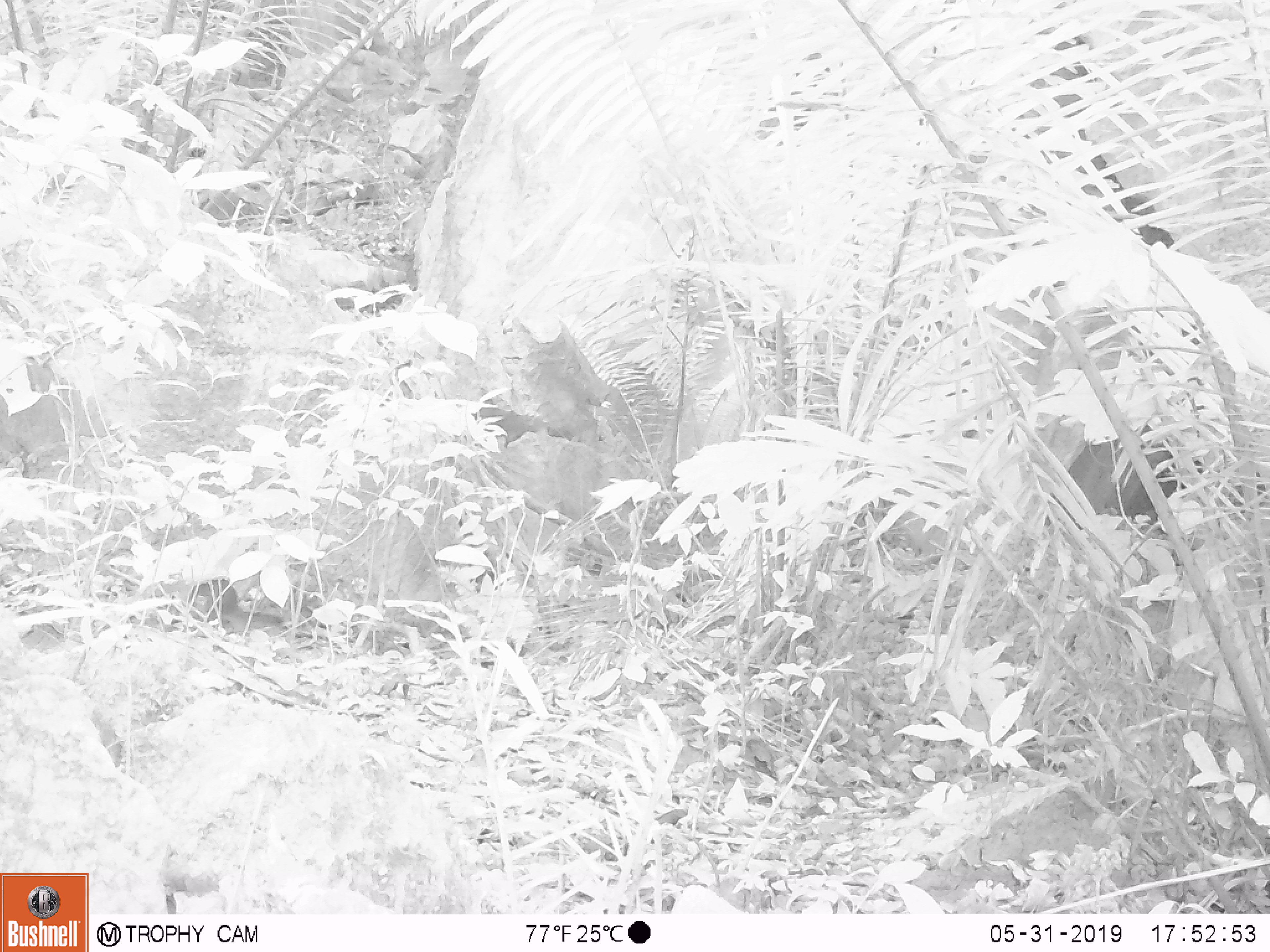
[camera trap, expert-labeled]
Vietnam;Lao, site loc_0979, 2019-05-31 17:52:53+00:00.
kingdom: Animalia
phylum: Chordata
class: Mammalia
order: Rodentia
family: Sciuridae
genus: Dremomys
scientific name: Dremomys rufigenis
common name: red-cheeked squirrel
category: red cheeked squirrel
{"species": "red cheeked squirrel (red-cheeked squirrel) (Dremomys rufigenis)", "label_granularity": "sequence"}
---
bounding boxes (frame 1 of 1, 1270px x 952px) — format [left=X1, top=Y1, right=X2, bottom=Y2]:
red cheeked squirrel: [left=185, top=576, right=284, bottom=633]